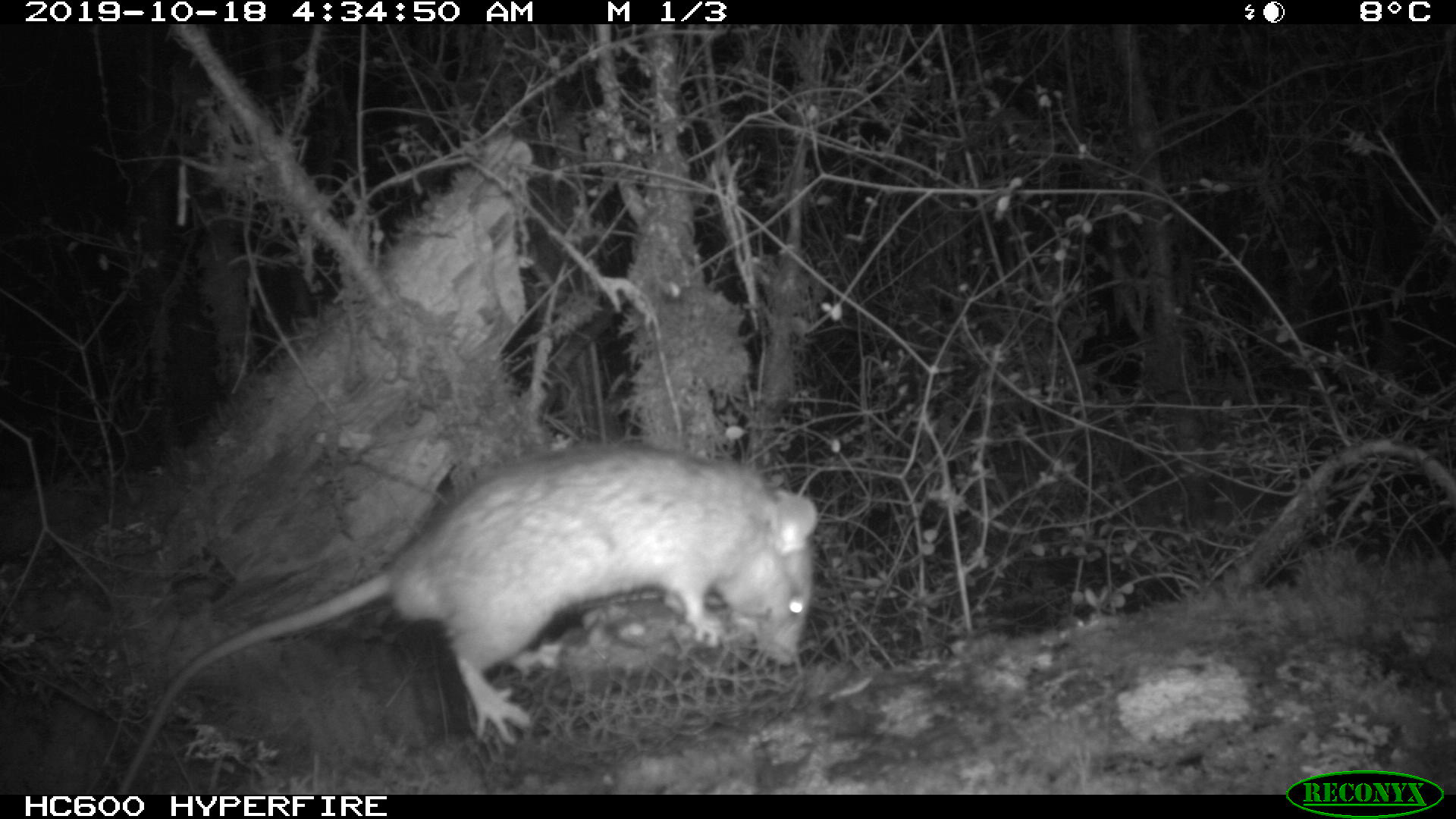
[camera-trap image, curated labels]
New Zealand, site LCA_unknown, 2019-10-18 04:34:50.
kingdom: Animalia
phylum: Chordata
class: Mammalia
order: Rodentia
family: Muridae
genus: Rattus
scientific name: Rattus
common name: rat